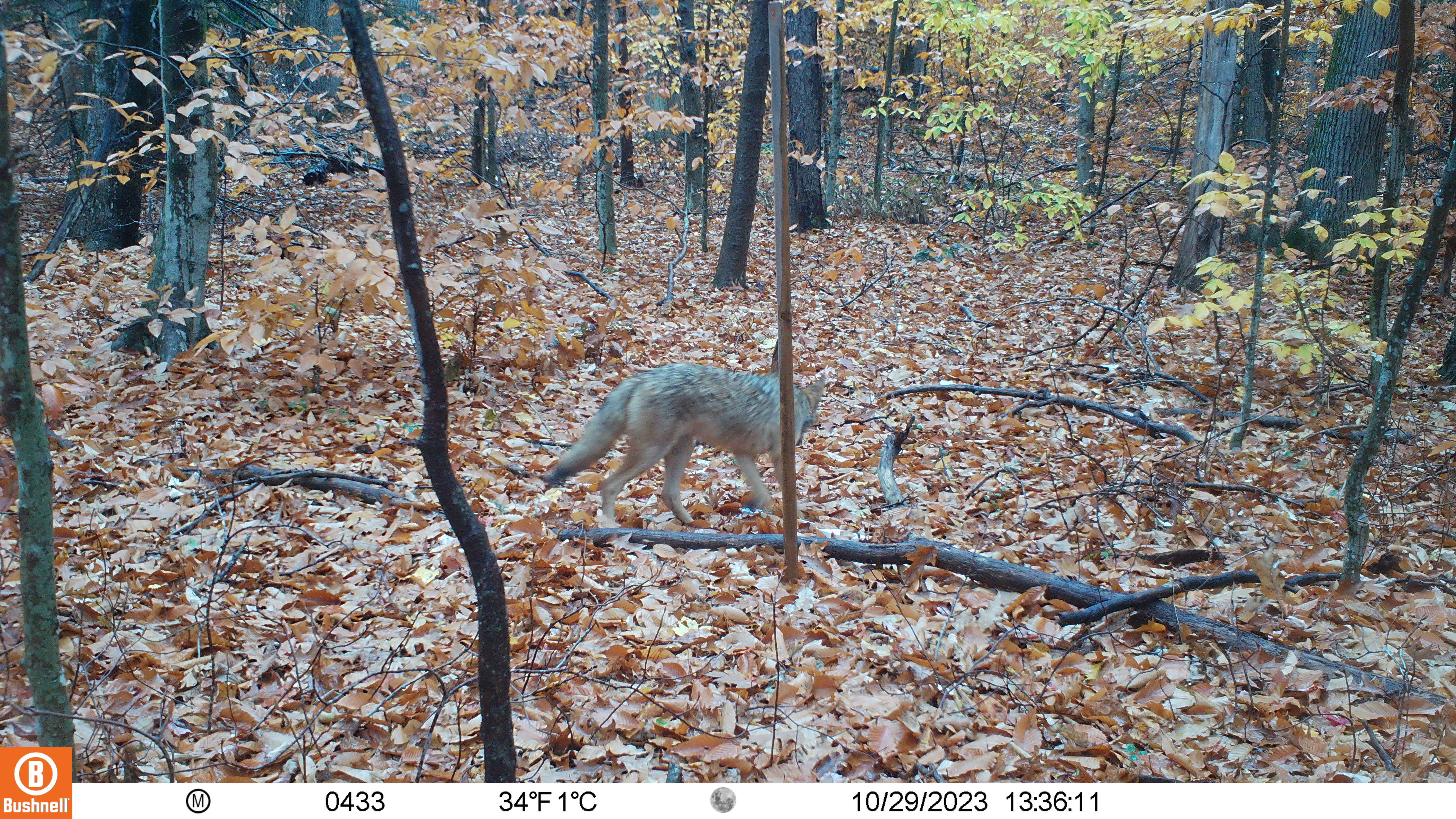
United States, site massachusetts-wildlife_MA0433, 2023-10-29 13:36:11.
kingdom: Animalia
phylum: Chordata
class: Mammalia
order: Carnivora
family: Canidae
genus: Canis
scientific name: Canis latrans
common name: coyote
Coyote (Canis latrans).